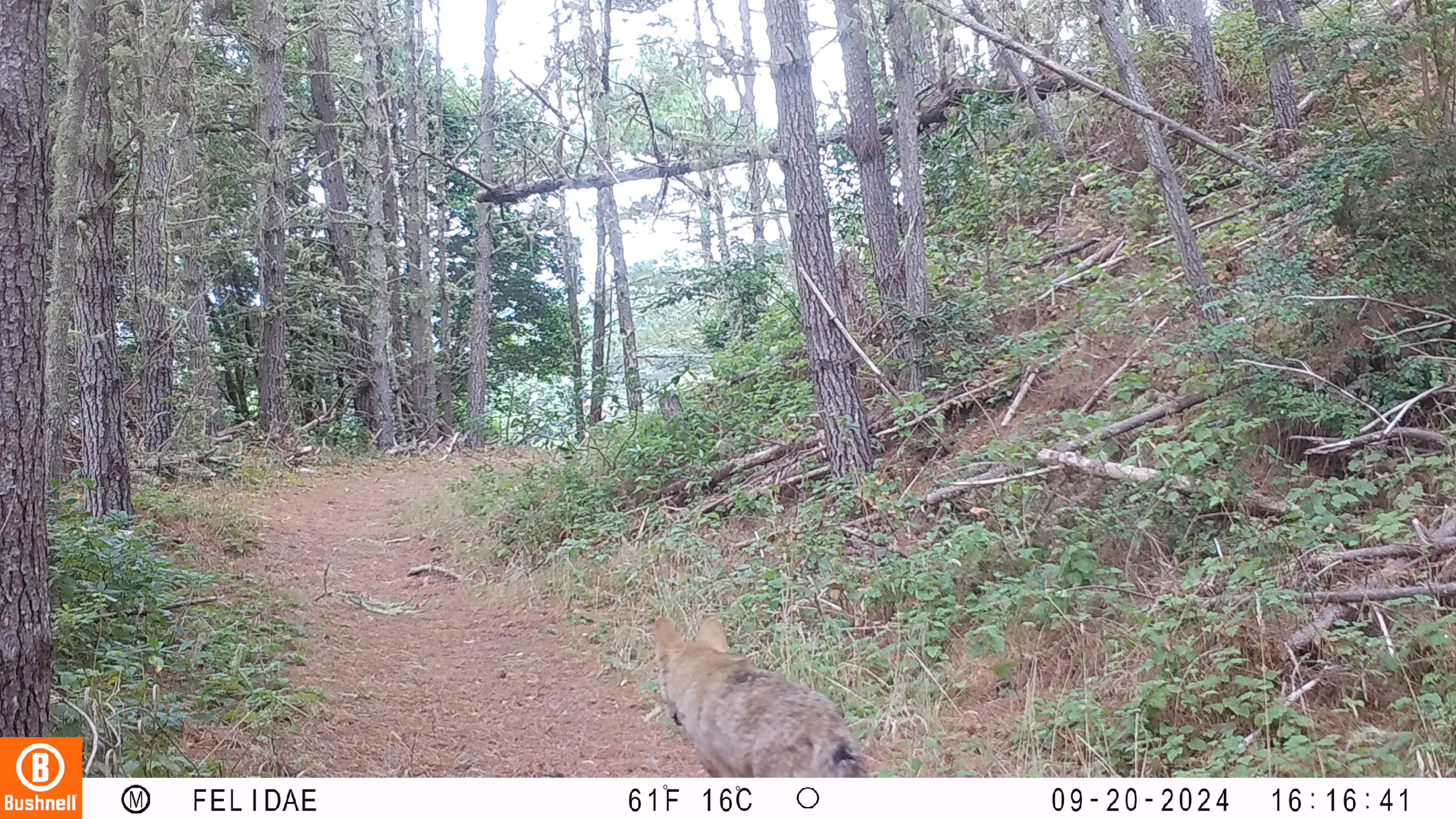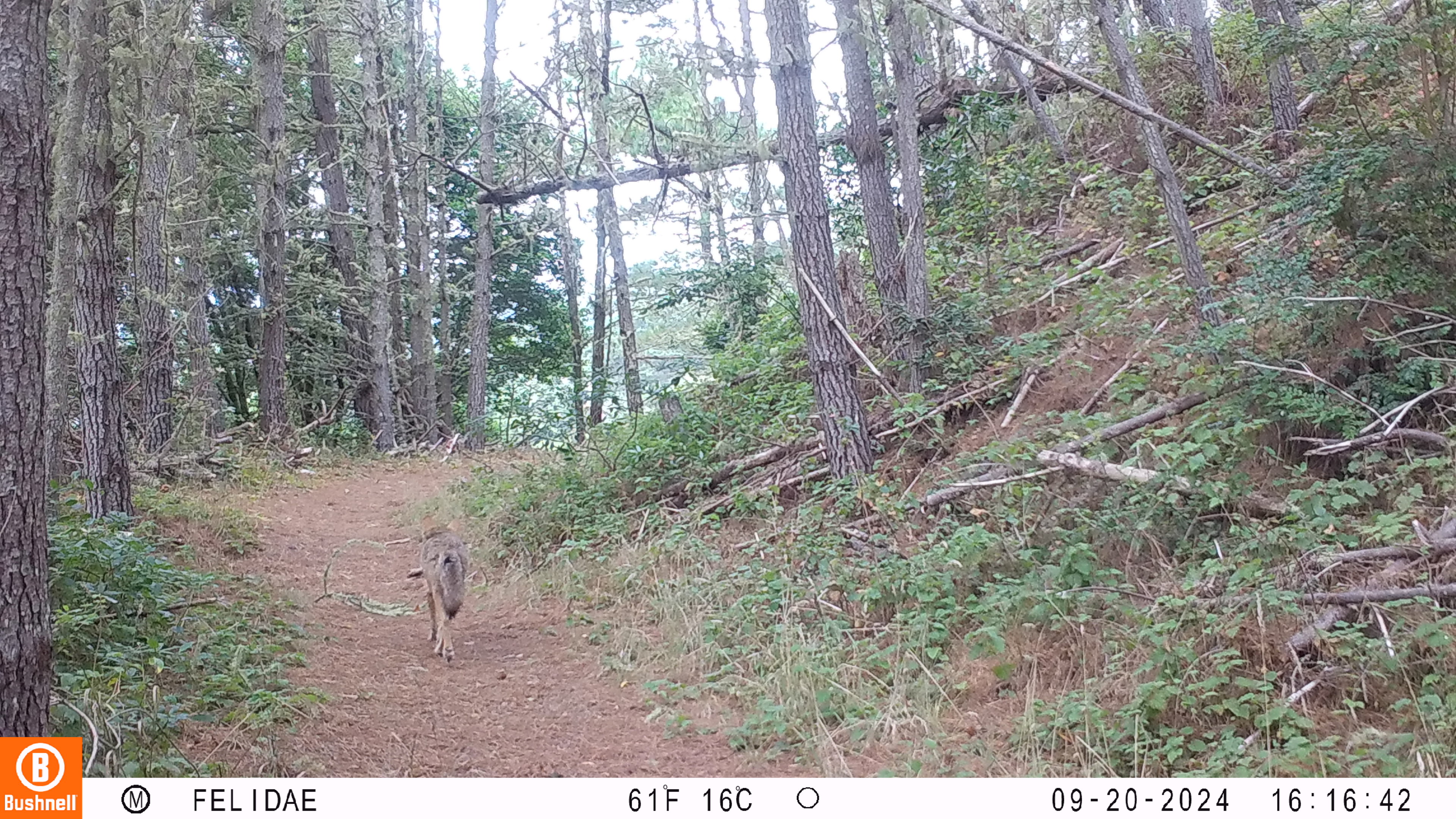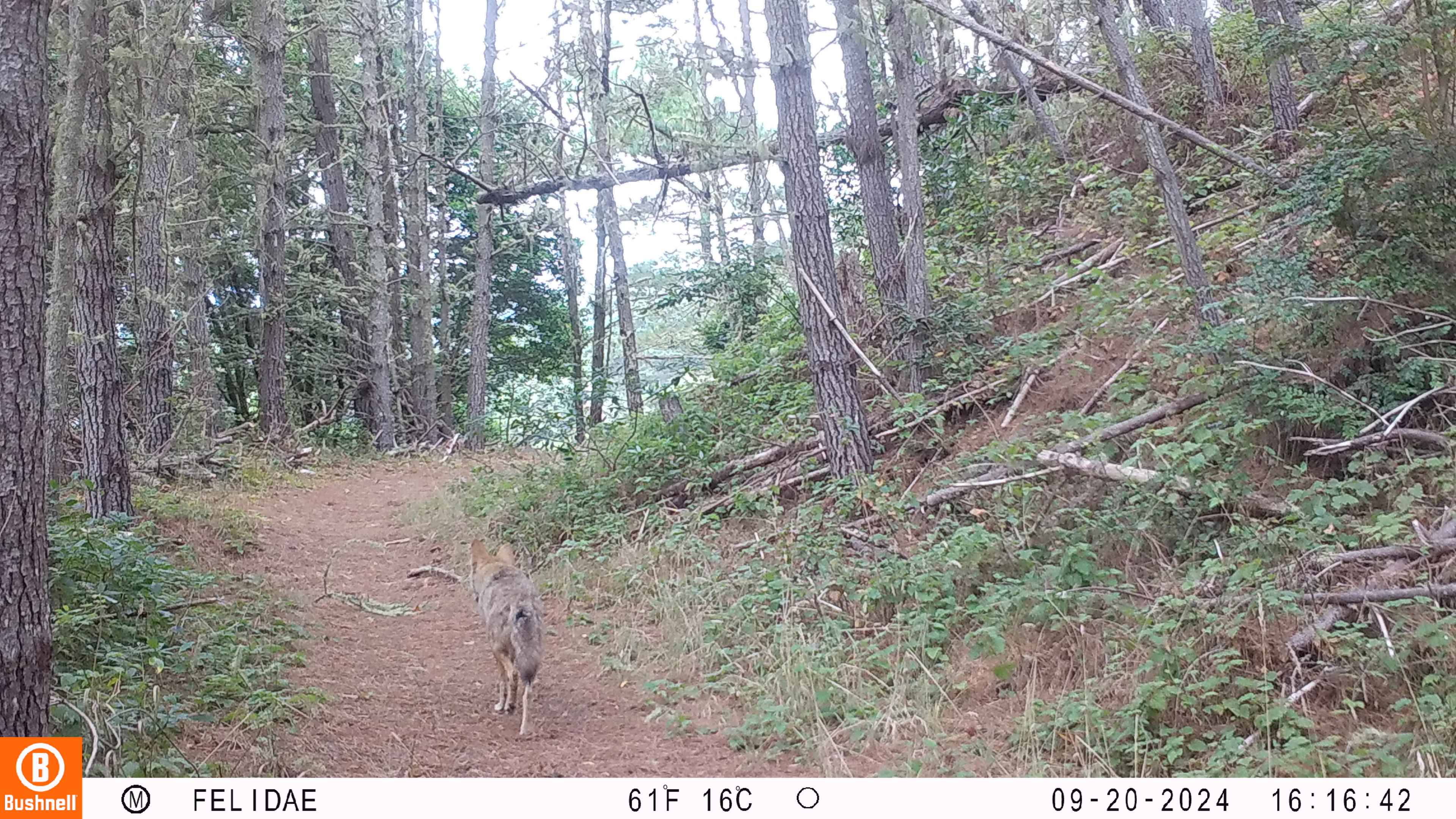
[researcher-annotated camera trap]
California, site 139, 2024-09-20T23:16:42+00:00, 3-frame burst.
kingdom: Animalia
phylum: Chordata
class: Mammalia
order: Carnivora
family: Canidae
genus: Canis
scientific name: Canis latrans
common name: coyote